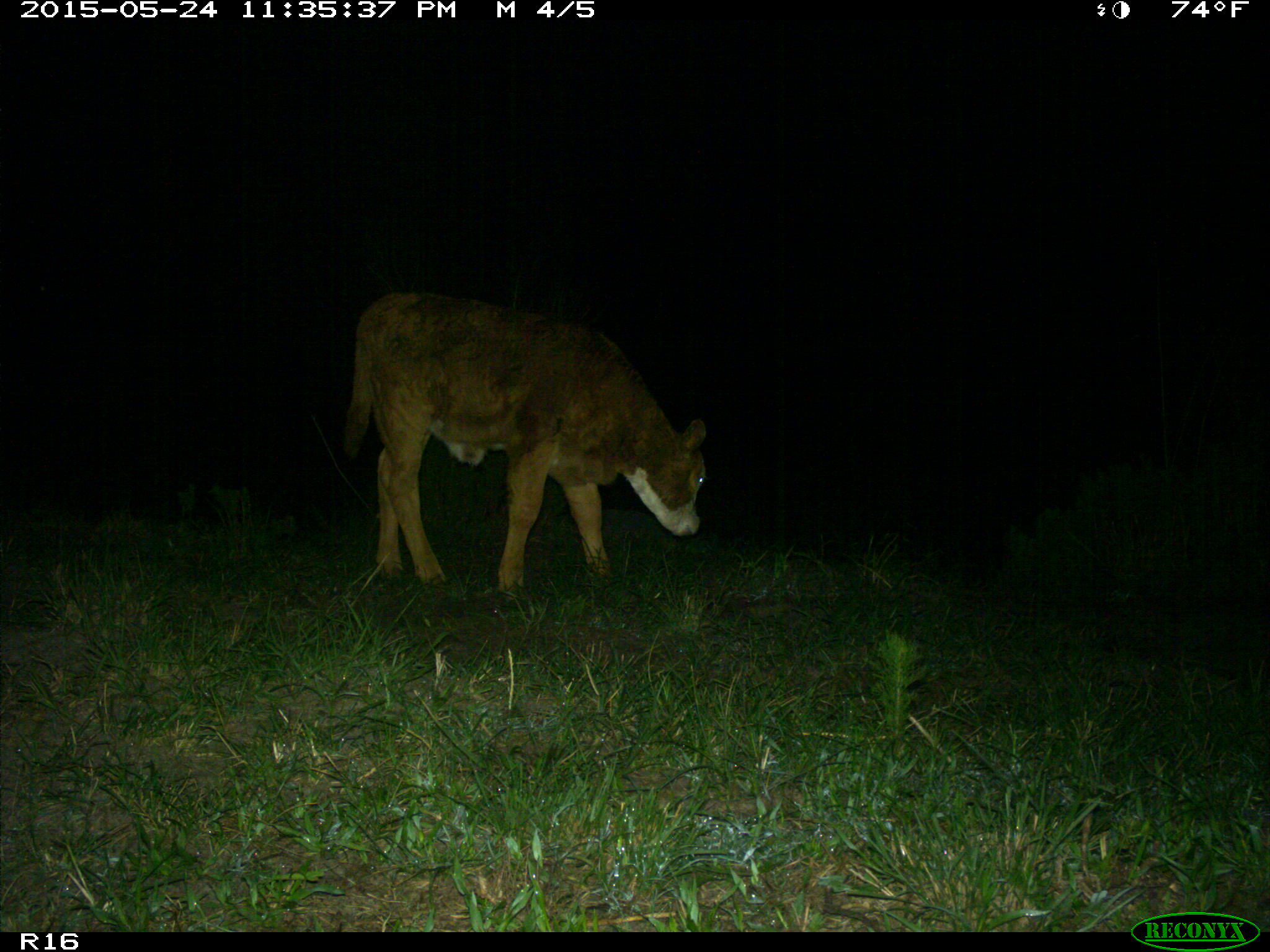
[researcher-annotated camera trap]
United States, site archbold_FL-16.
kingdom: Animalia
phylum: Chordata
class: Mammalia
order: Artiodactyla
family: Bovidae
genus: Bos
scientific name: Bos taurus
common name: domestic cow